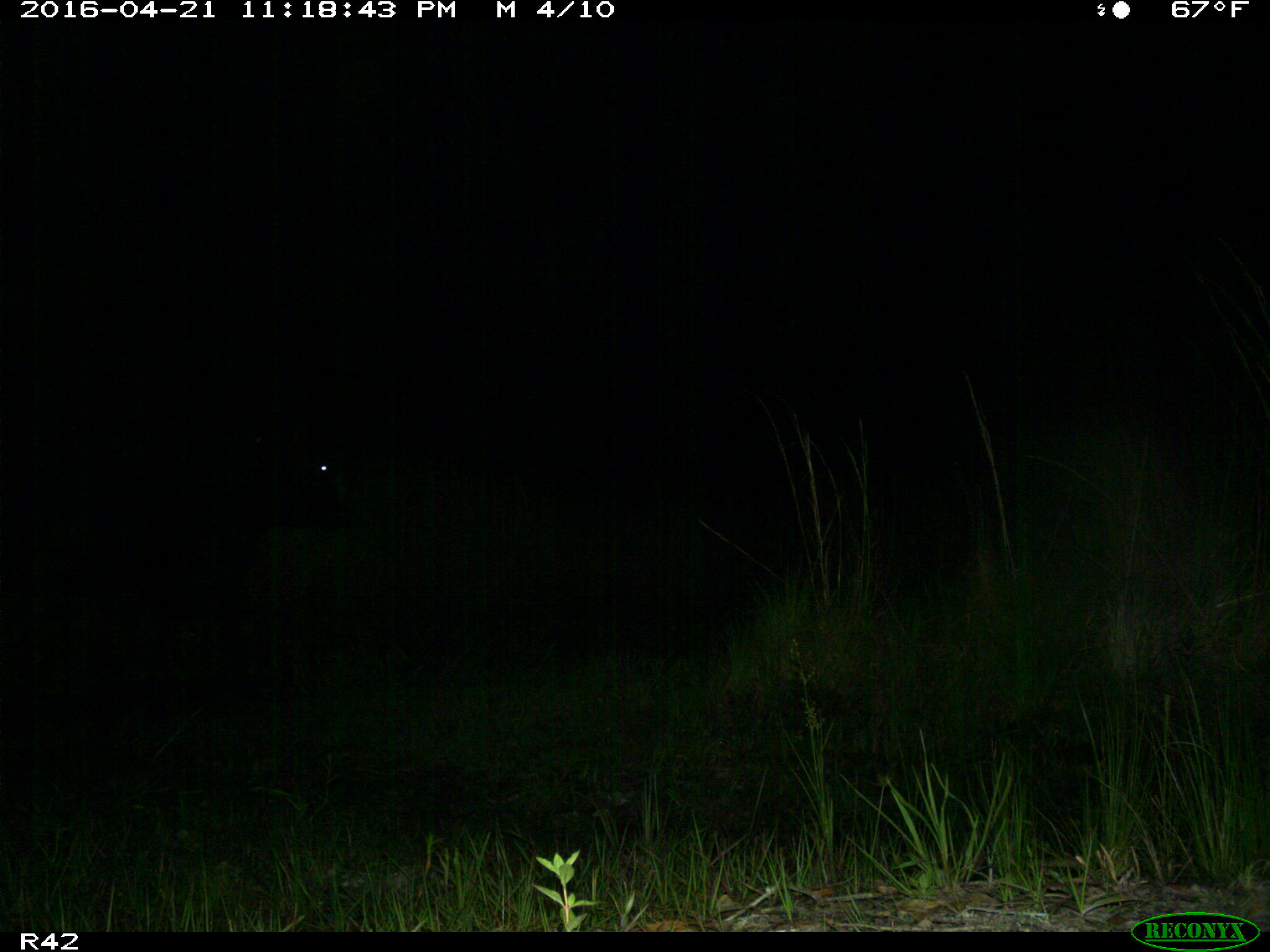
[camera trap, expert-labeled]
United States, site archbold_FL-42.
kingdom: Animalia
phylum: Chordata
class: Mammalia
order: Artiodactyla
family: Bovidae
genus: Bos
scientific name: Bos taurus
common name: domestic cow